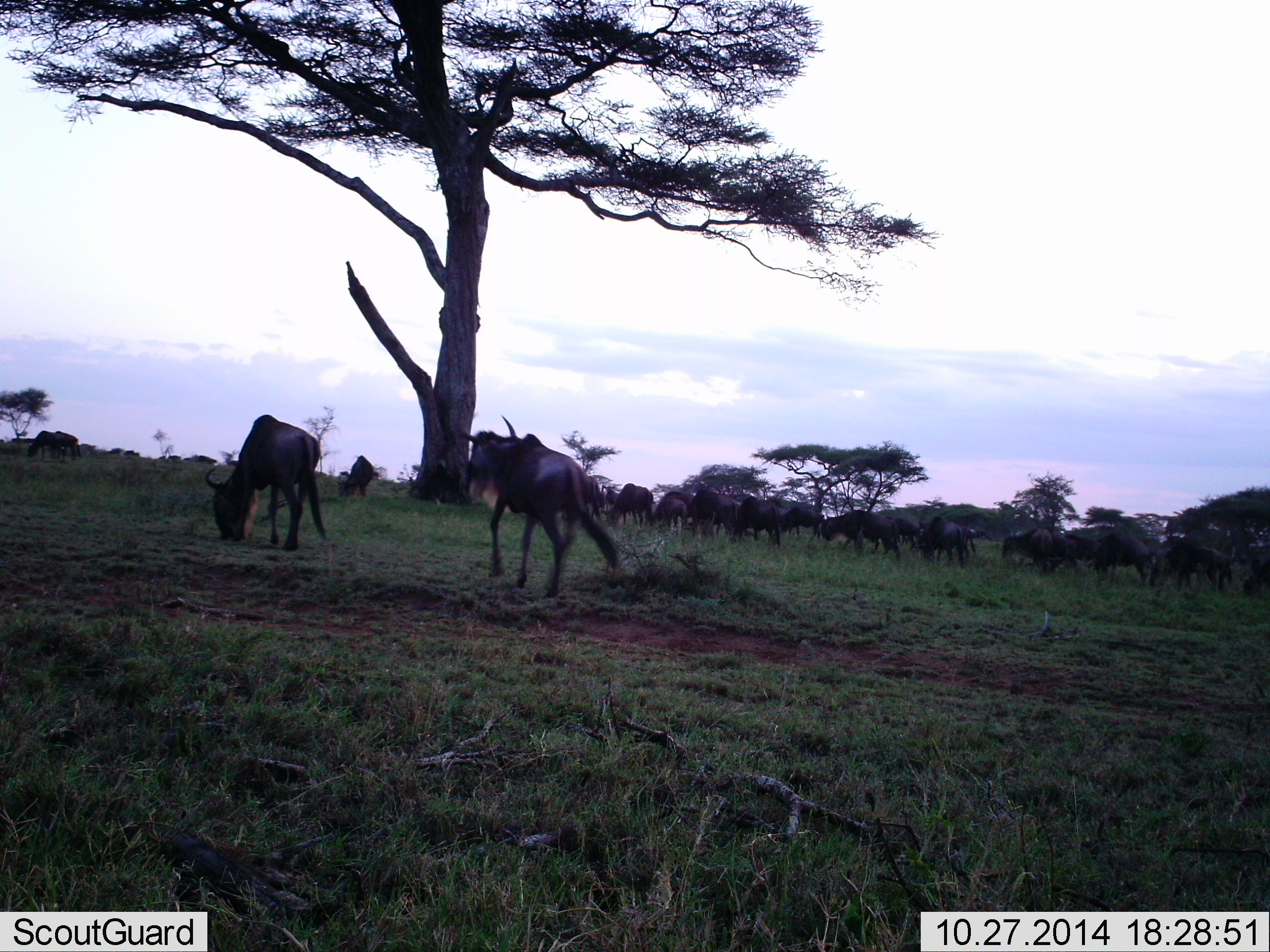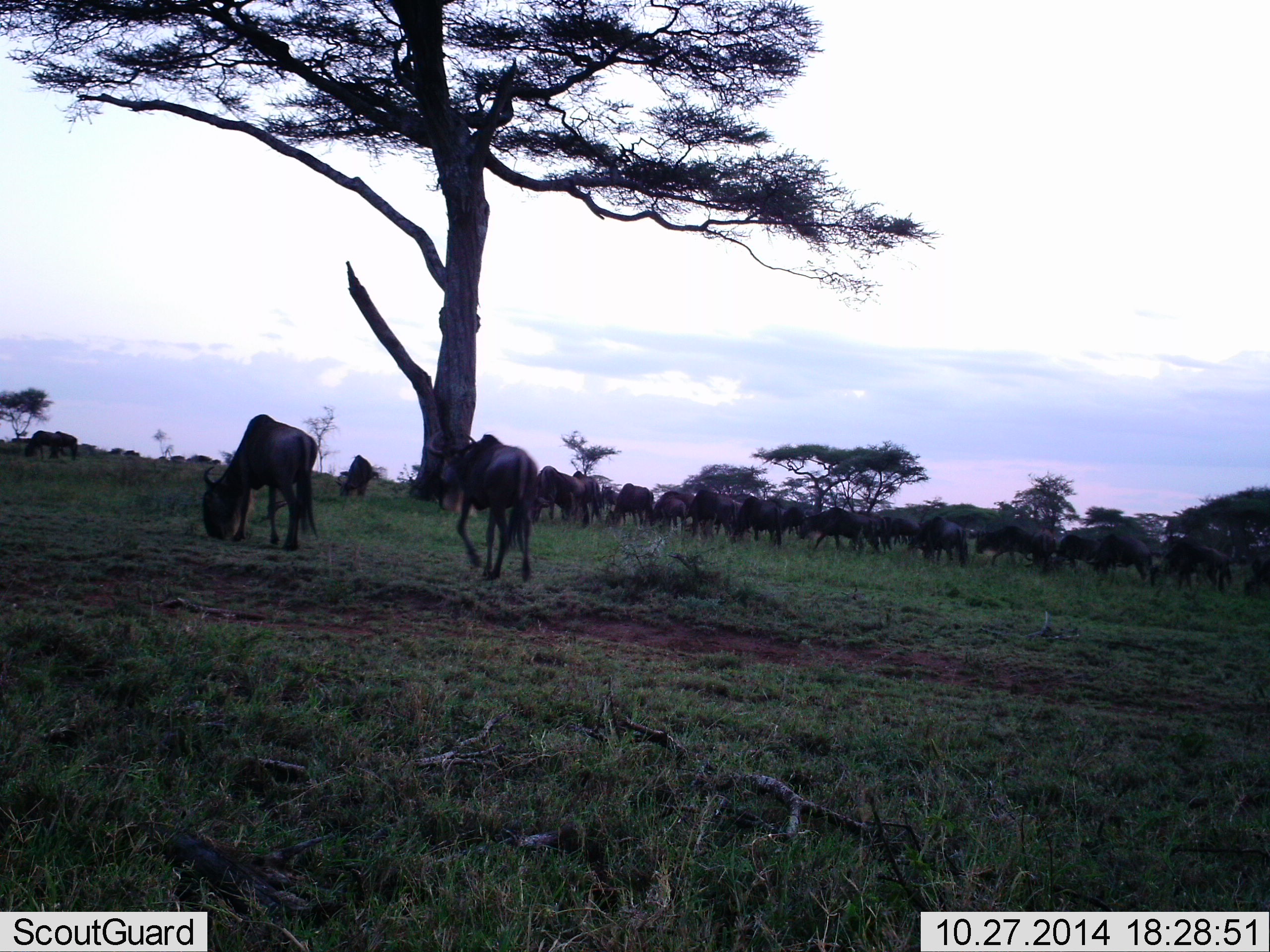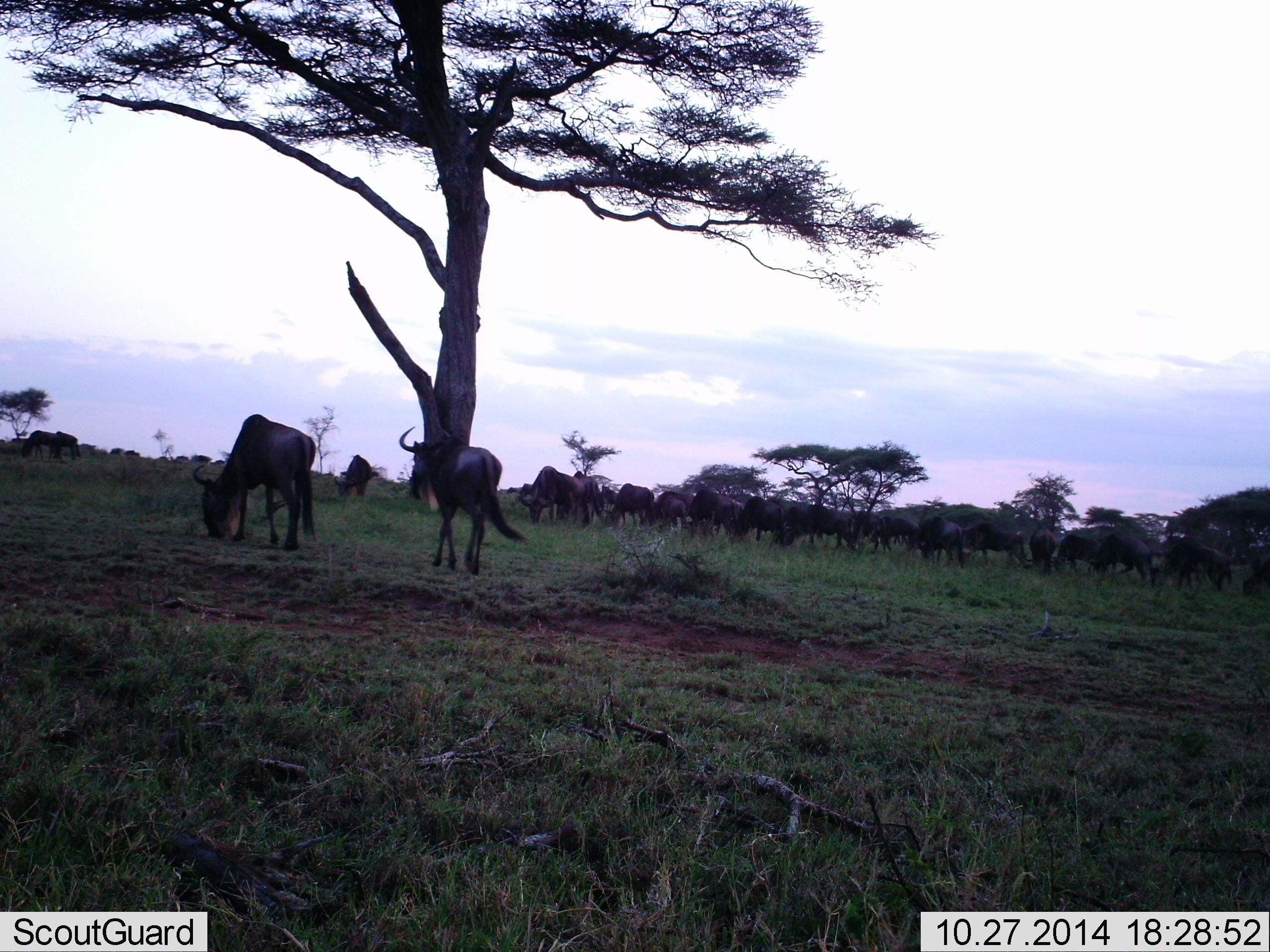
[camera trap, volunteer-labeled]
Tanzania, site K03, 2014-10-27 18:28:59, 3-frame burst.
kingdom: Animalia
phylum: Chordata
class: Mammalia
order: Artiodactyla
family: Bovidae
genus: Connochaetes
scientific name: Connochaetes taurinus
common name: blue wildebeest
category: wildebeest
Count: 11-50.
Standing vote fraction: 60%.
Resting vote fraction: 10%.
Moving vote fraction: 80%.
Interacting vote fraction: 20%.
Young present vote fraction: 20%.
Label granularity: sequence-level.